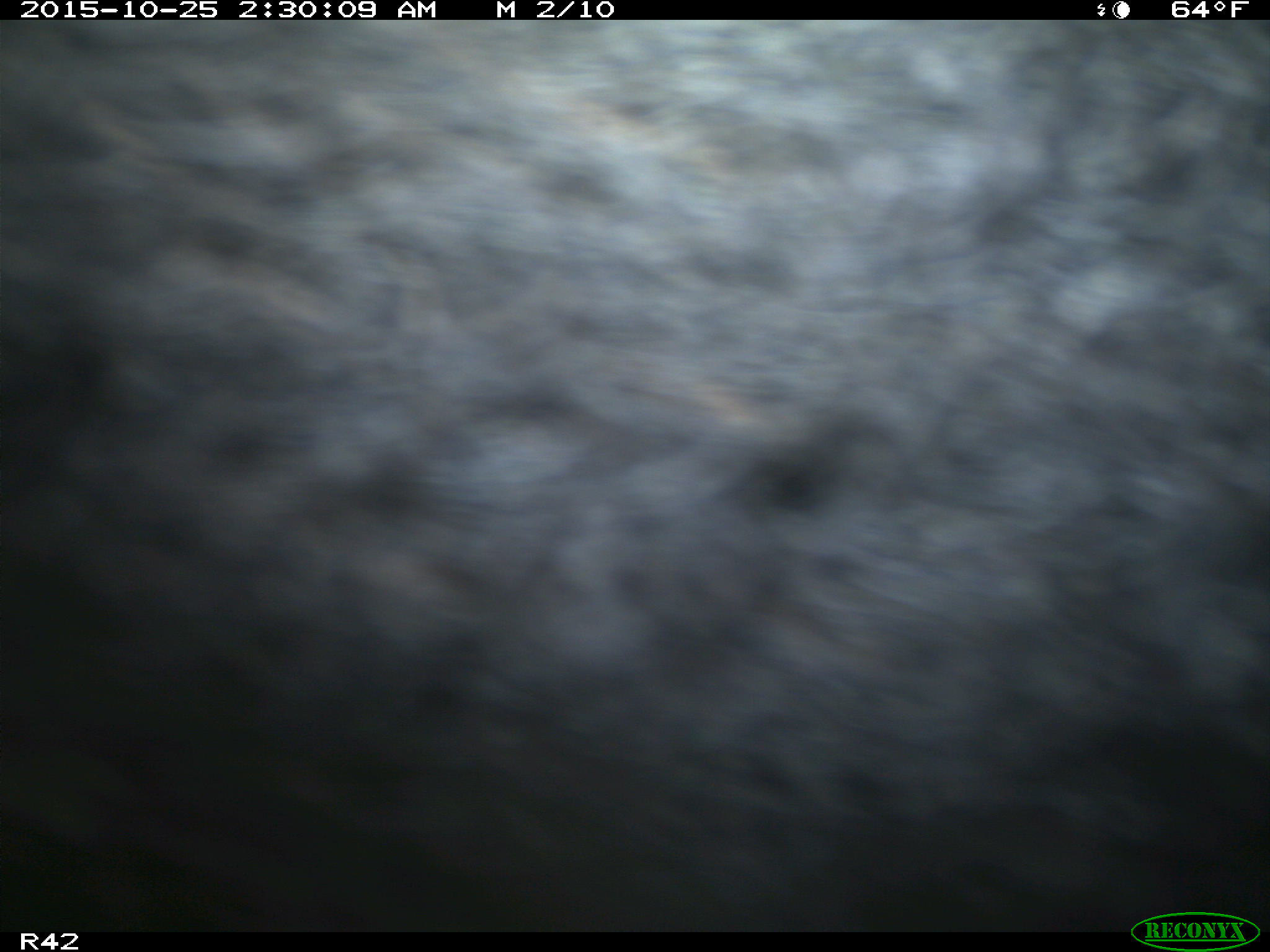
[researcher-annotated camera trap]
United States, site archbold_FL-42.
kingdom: Animalia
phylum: Chordata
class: Mammalia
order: Artiodactyla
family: Suidae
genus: Sus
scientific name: Sus scrofa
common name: wild boar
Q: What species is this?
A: Sus scrofa (wild boar).